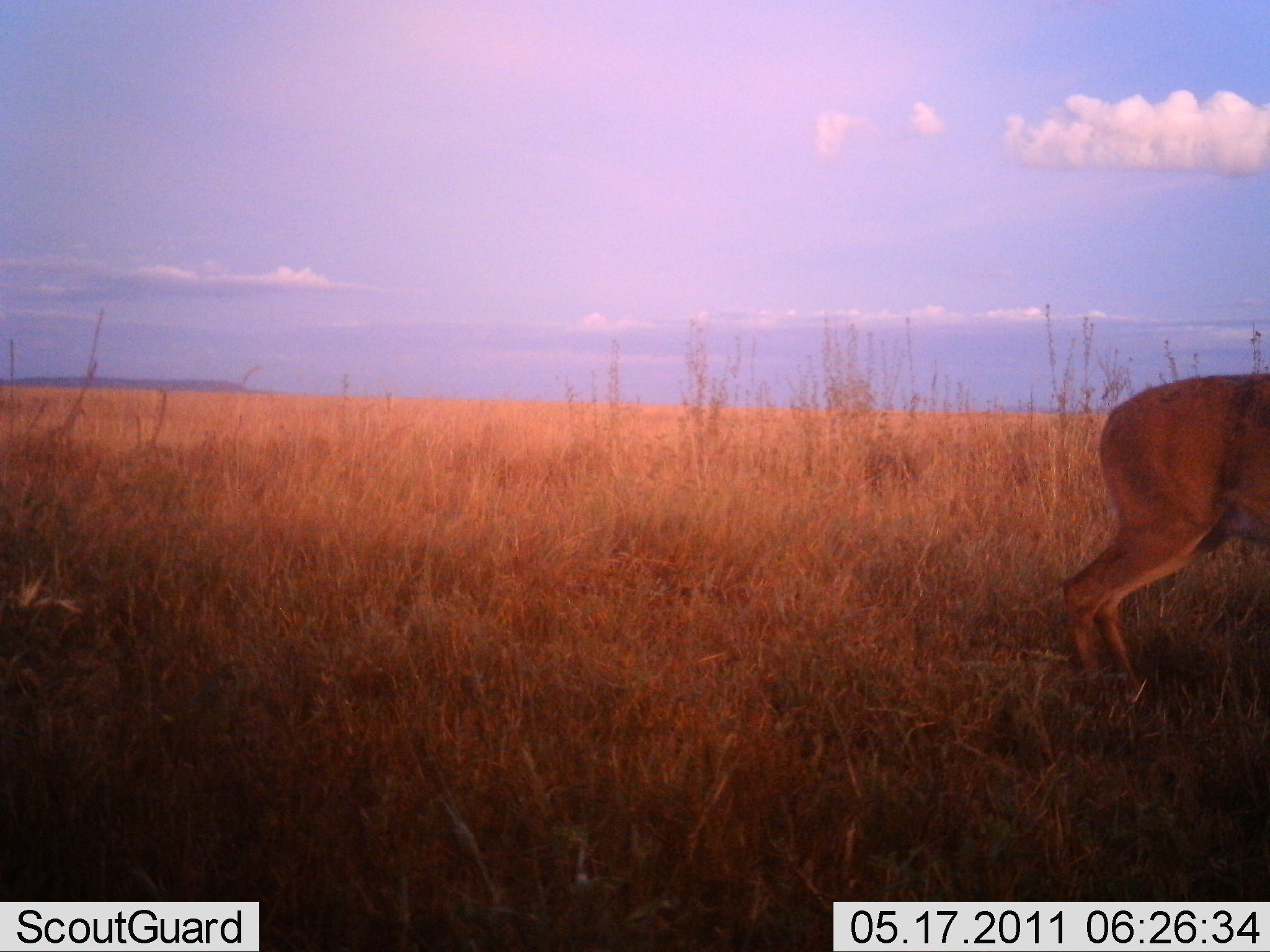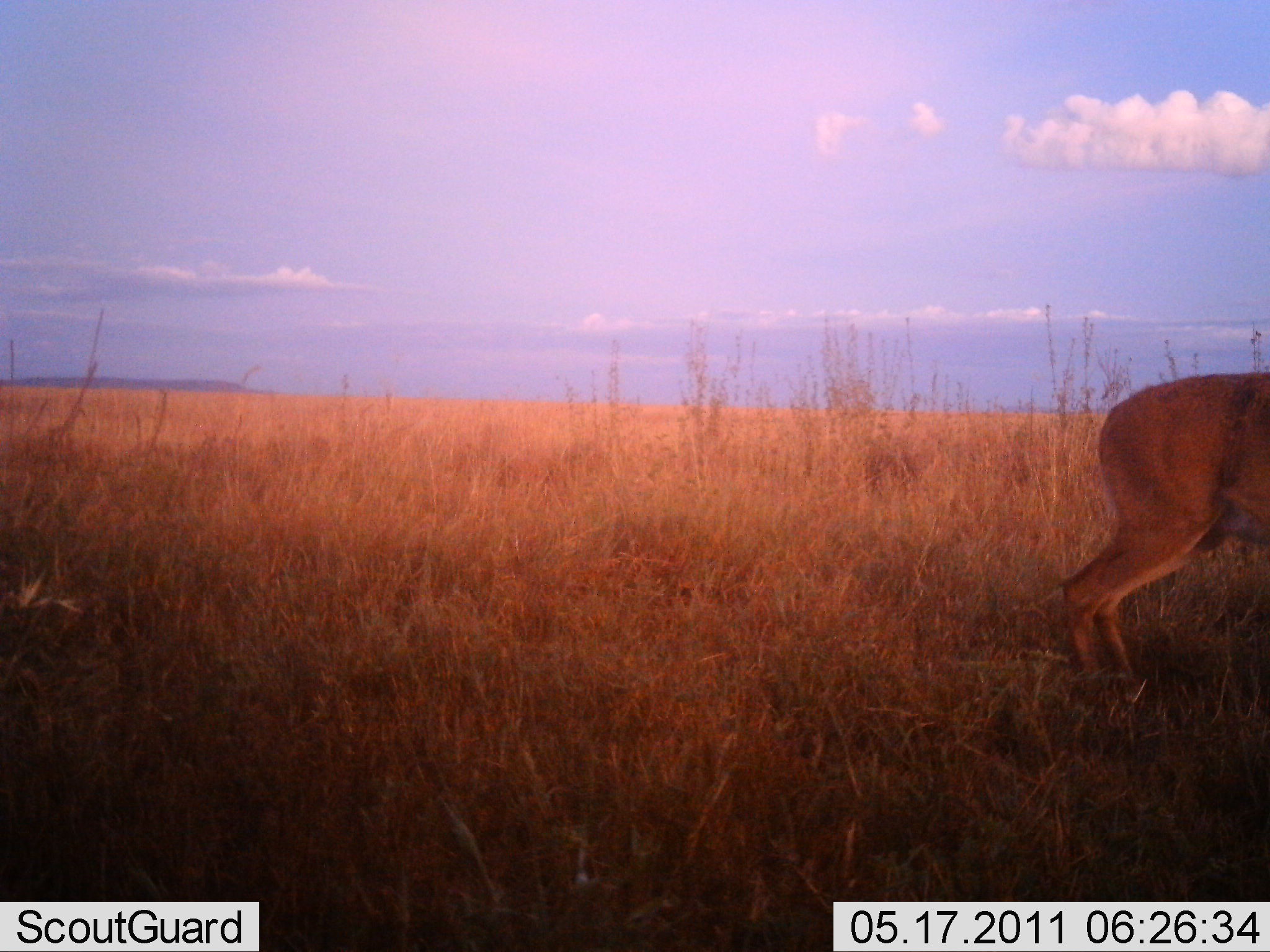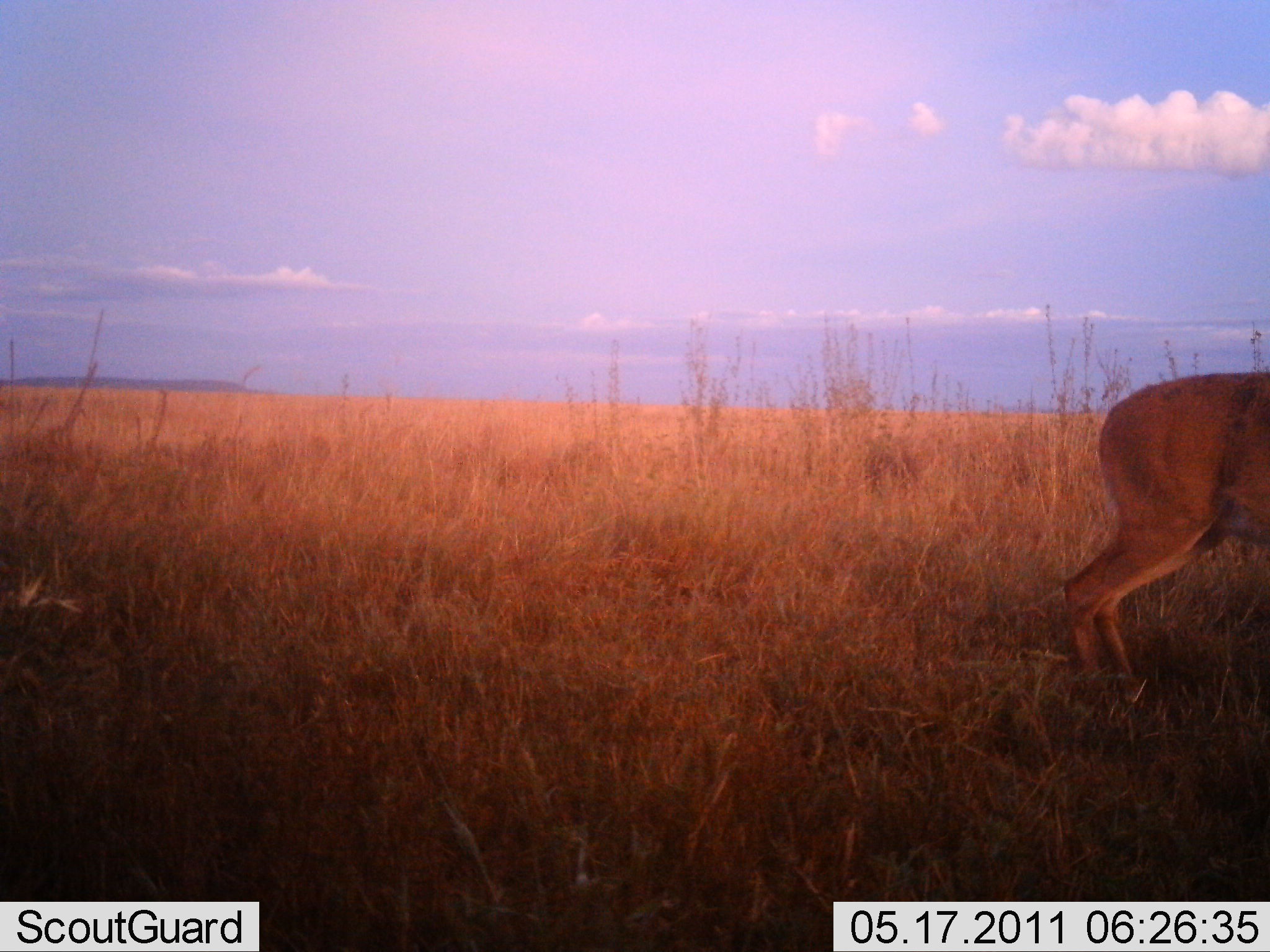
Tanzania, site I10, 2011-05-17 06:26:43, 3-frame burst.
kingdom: Animalia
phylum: Chordata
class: Mammalia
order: Artiodactyla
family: Bovidae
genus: Redunca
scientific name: Redunca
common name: reedbuck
Reedbuck (Redunca), count 1. Behavior (volunteer vote fractions): standing 58%, resting 0%, moving 42%, interacting 0%. Young present (vote fraction): 0%. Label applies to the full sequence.